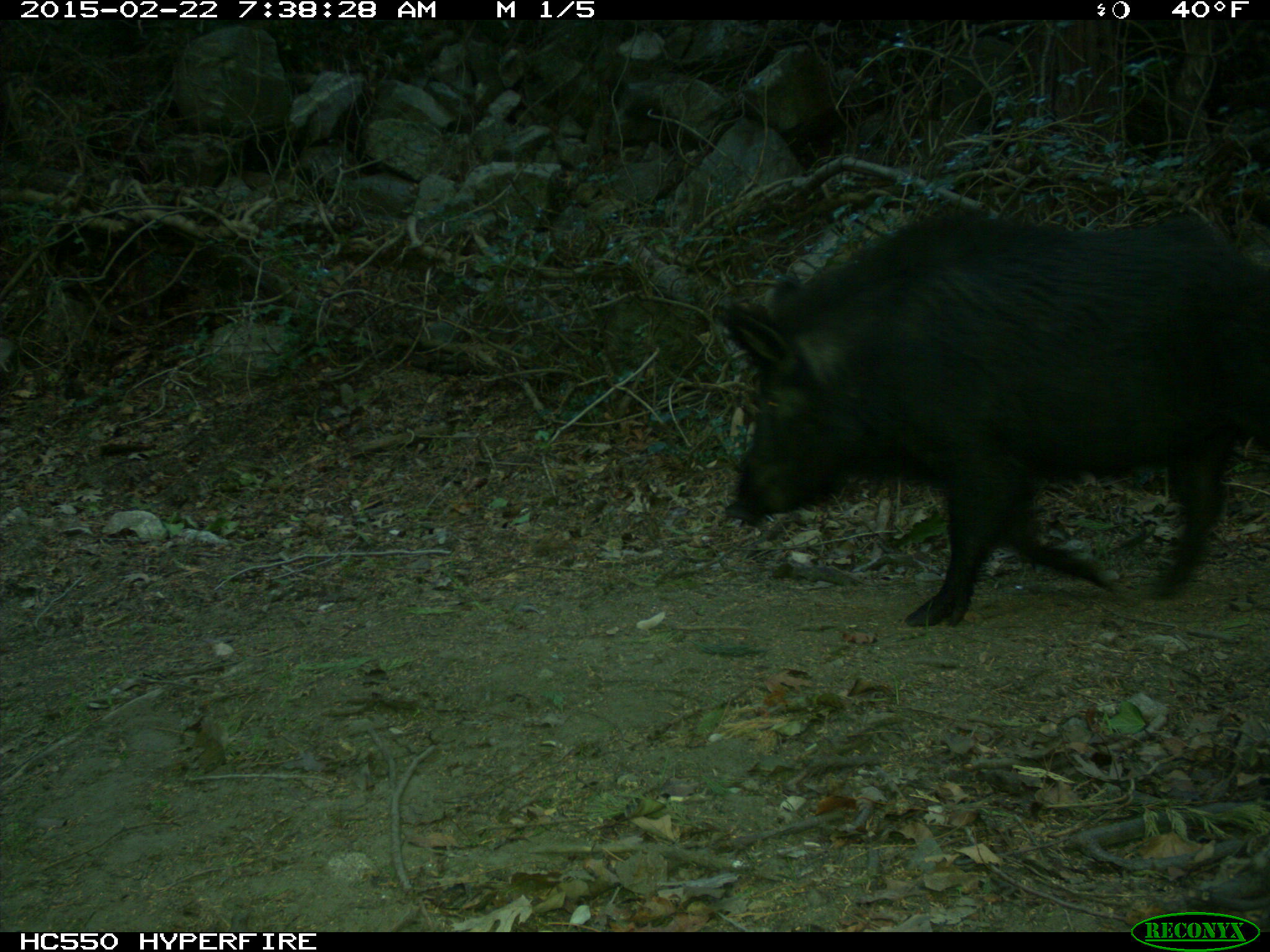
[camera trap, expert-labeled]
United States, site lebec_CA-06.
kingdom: Animalia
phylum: Chordata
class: Mammalia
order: Artiodactyla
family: Suidae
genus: Sus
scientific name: Sus scrofa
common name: wild boar